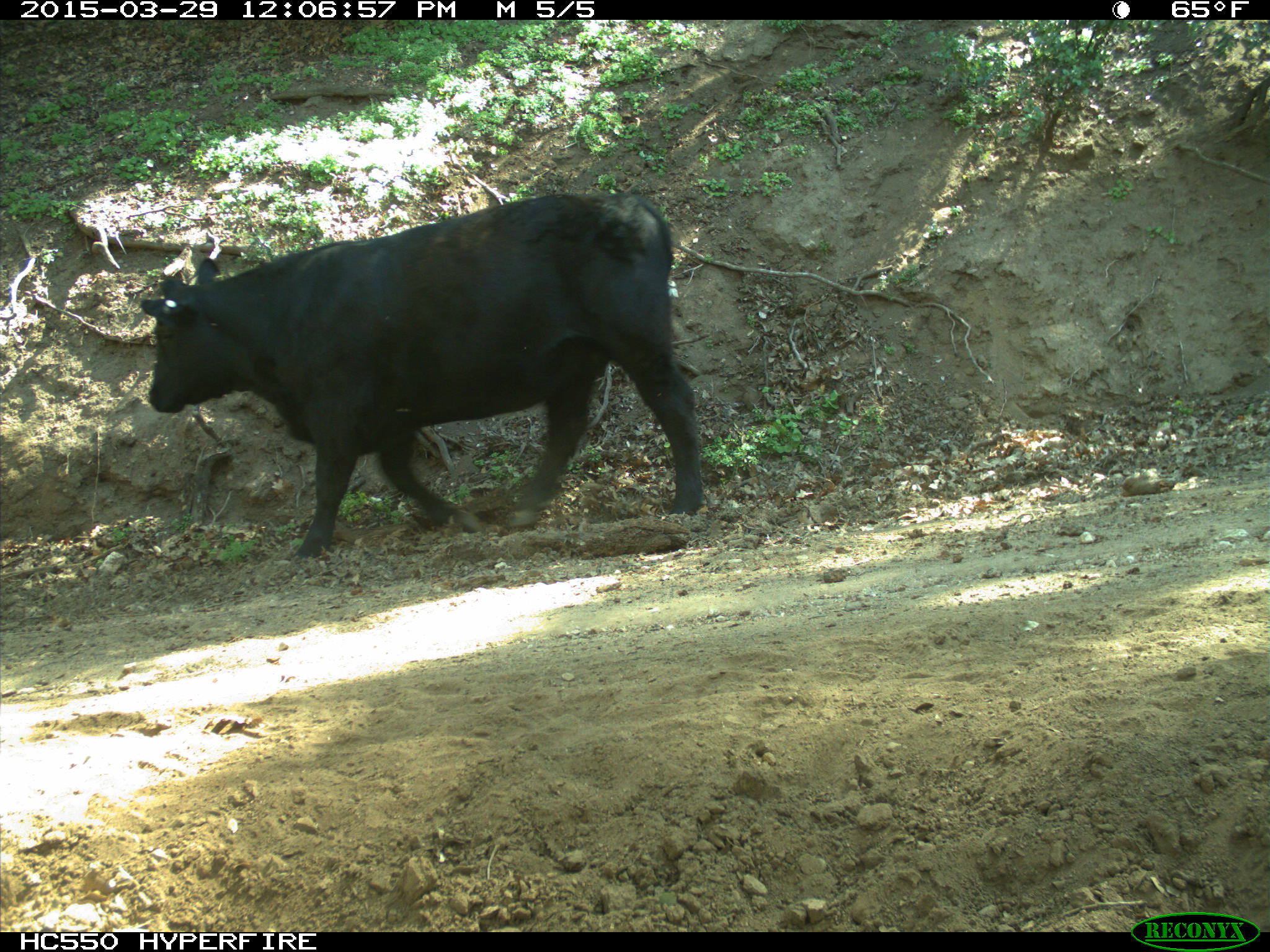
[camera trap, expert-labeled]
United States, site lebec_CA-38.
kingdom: Animalia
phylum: Chordata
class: Mammalia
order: Artiodactyla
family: Bovidae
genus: Bos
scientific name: Bos taurus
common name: domestic cow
Bos taurus (domestic cow).